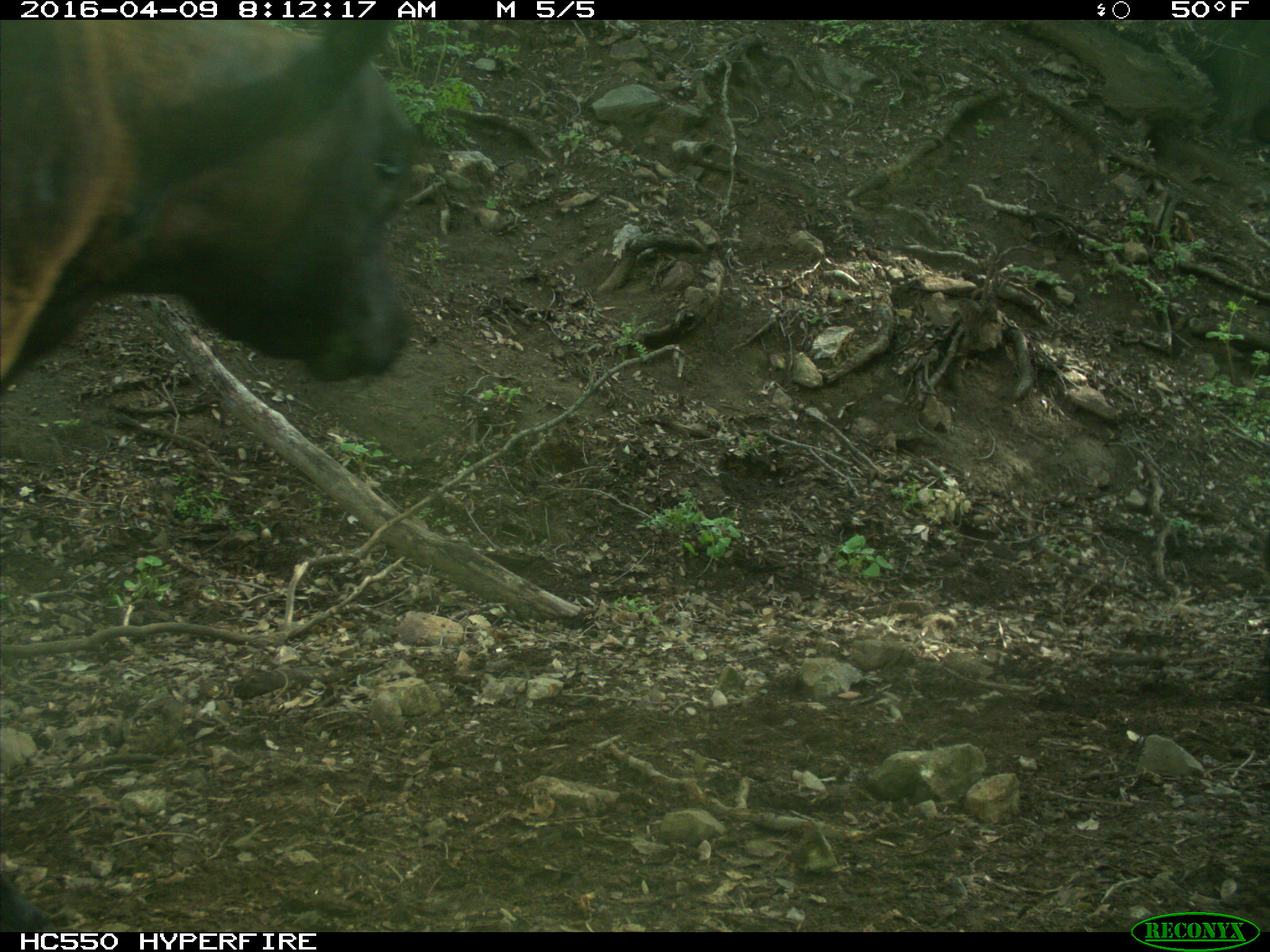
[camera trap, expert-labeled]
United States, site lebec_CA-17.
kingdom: Animalia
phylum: Chordata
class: Mammalia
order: Artiodactyla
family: Bovidae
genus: Bos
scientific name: Bos taurus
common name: domestic cow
Bos taurus (domestic cow).